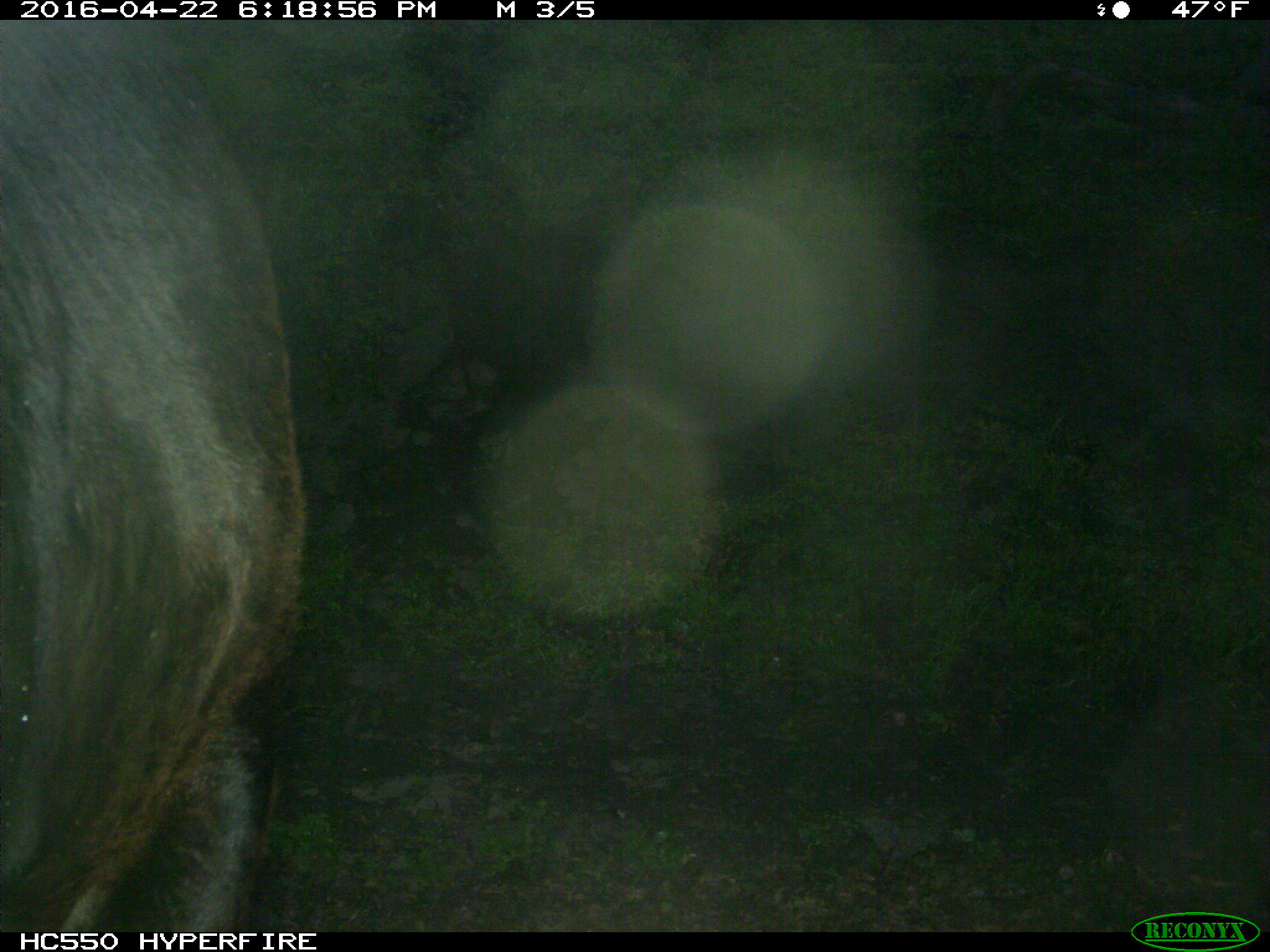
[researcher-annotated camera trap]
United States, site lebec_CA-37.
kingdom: Animalia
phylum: Chordata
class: Mammalia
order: Artiodactyla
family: Bovidae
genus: Bos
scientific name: Bos taurus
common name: domestic cow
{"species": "Bos taurus (domestic cow)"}